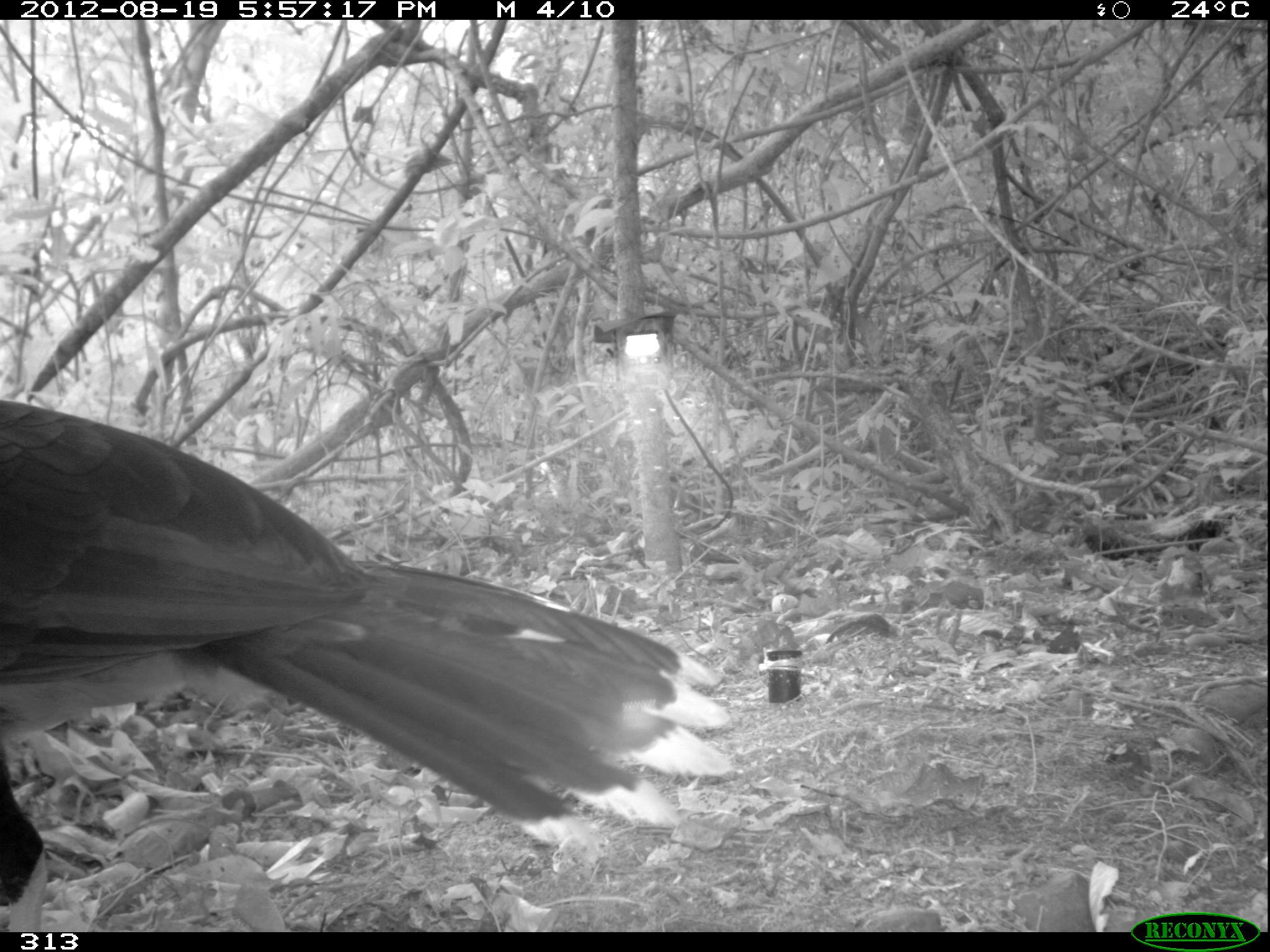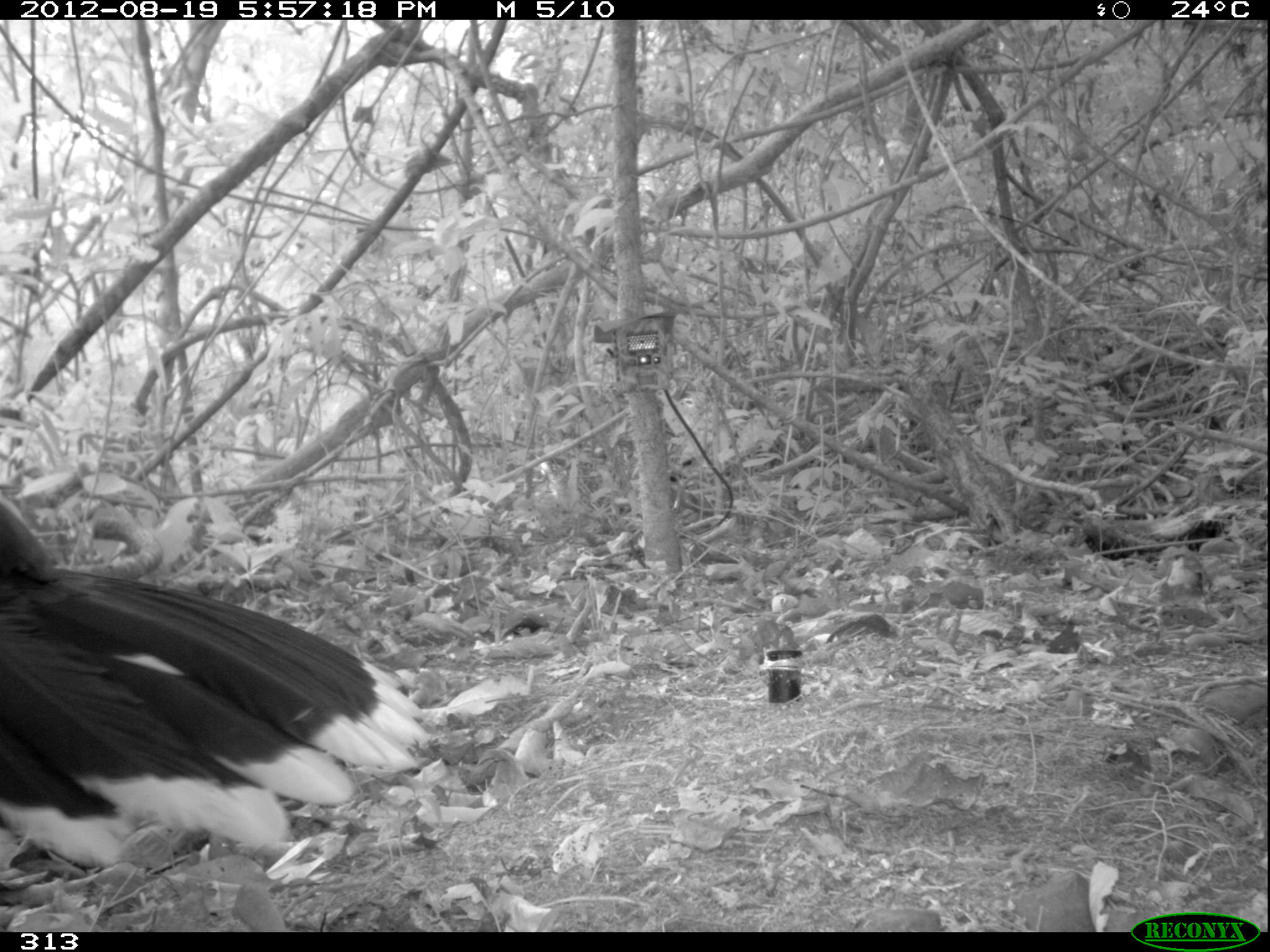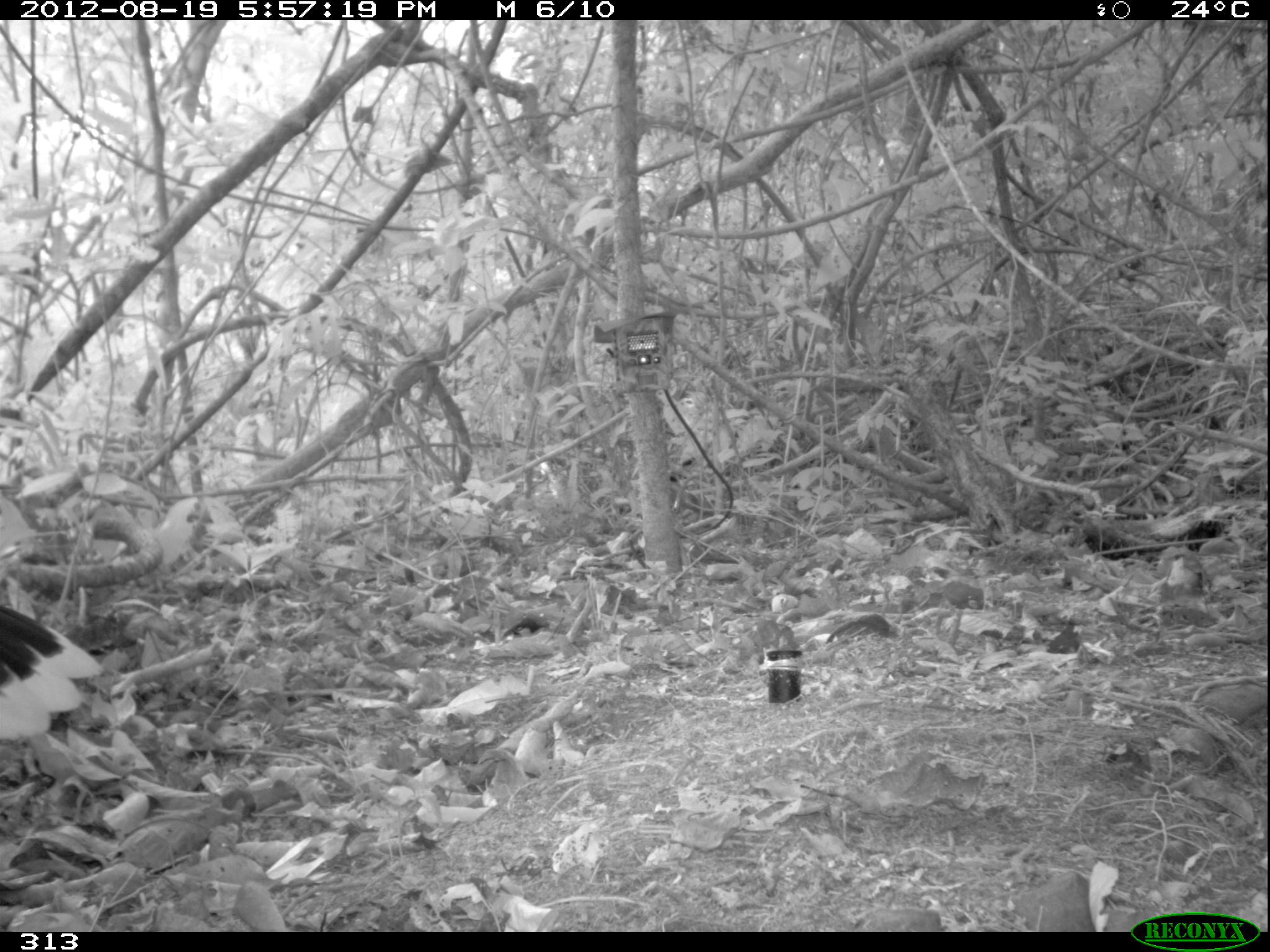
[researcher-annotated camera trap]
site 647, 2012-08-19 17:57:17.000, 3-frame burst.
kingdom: Animalia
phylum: Chordata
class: Aves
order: Galliformes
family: Cracidae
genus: Mitu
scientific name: Mitu tuberosum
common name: razor-billed curassow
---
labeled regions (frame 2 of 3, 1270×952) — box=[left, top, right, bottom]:
mitu tuberosum: box=[0, 495, 425, 868]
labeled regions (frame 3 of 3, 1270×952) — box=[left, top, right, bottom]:
mitu tuberosum: box=[0, 604, 105, 742]